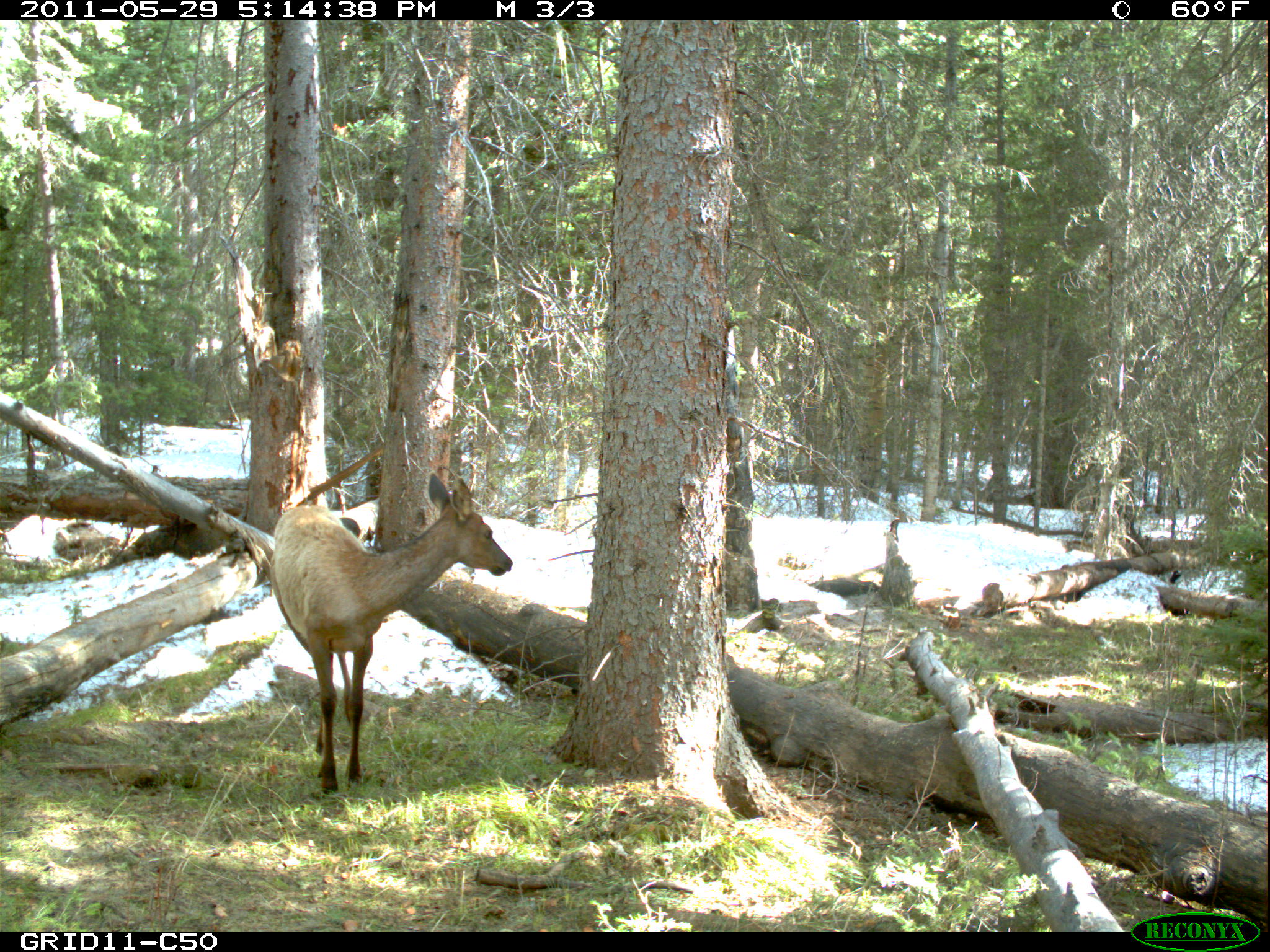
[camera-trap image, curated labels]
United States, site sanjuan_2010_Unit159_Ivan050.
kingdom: Animalia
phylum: Chordata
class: Mammalia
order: Artiodactyla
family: Cervidae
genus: Cervus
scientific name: Cervus elaphus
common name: red deer